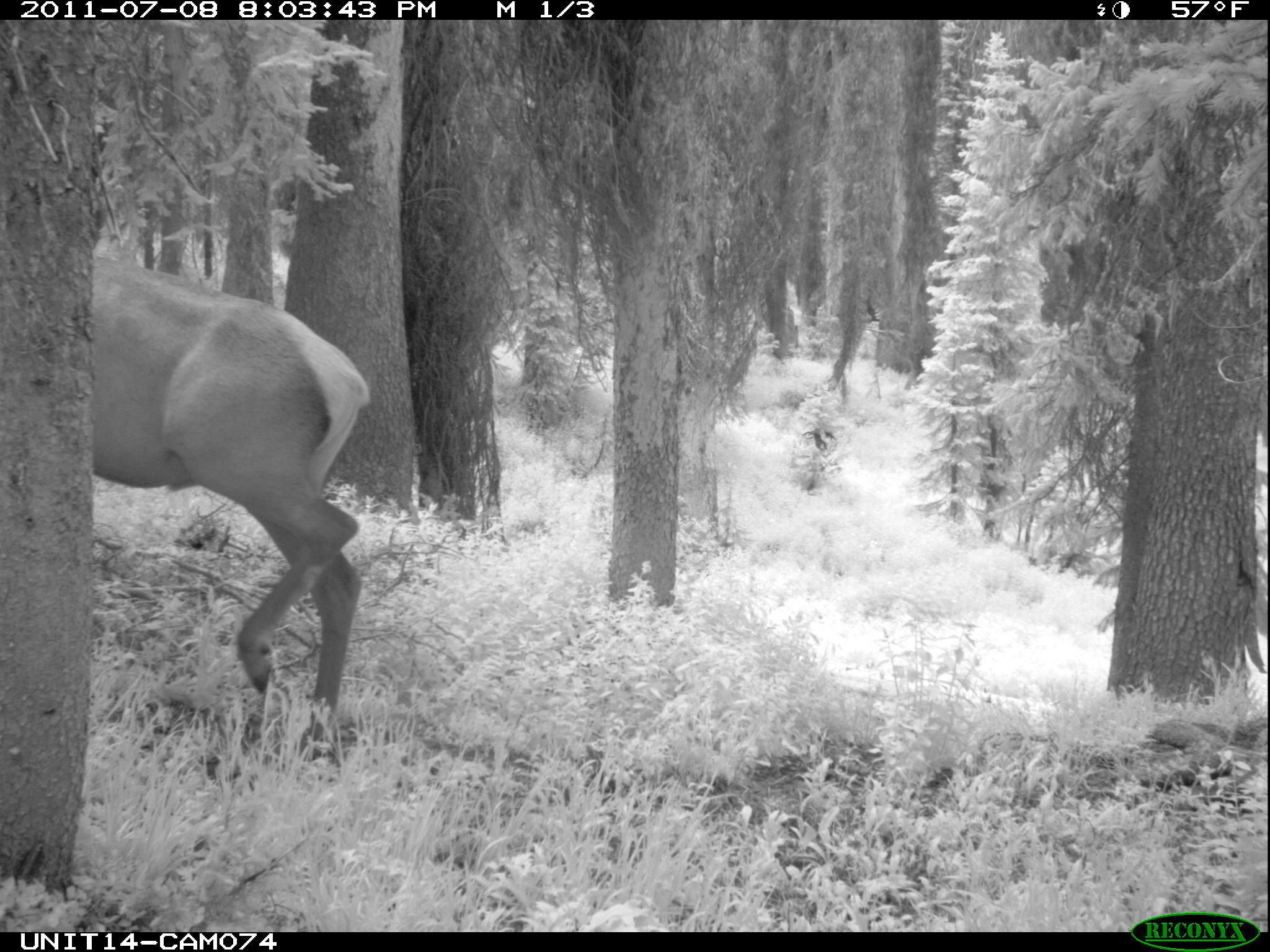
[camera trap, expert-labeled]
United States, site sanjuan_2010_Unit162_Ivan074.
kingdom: Animalia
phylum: Chordata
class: Mammalia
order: Artiodactyla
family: Cervidae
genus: Cervus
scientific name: Cervus elaphus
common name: red deer